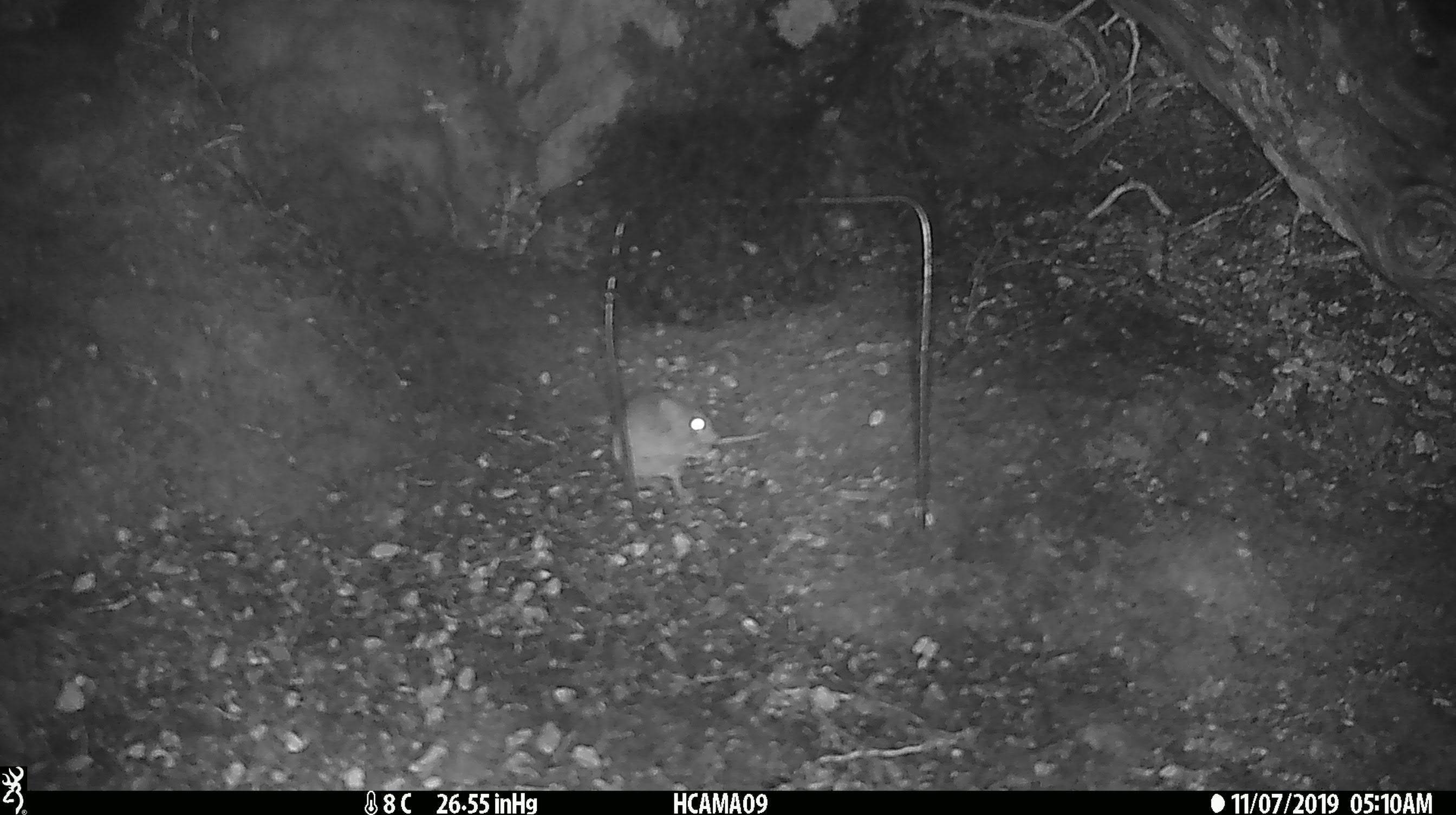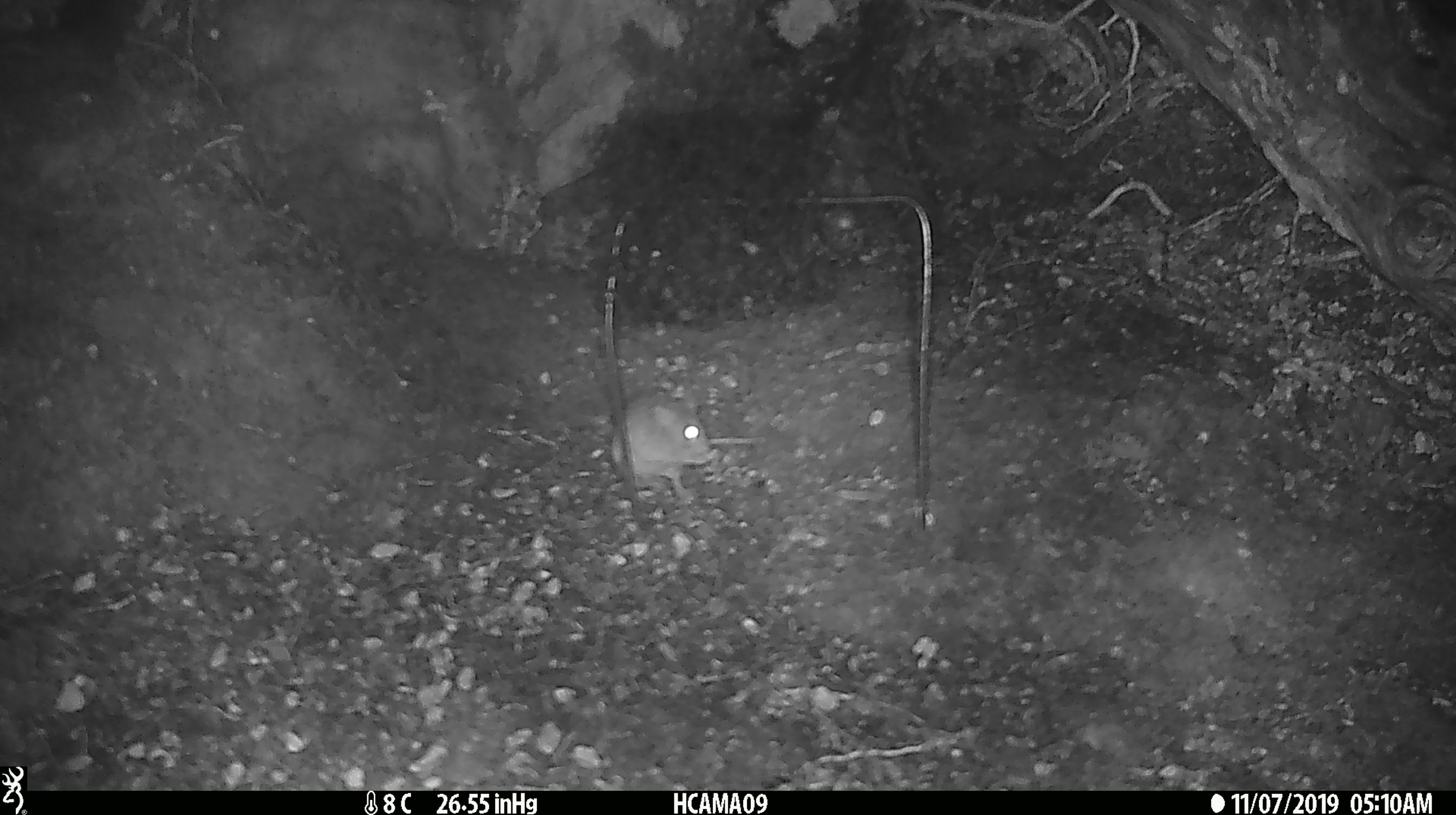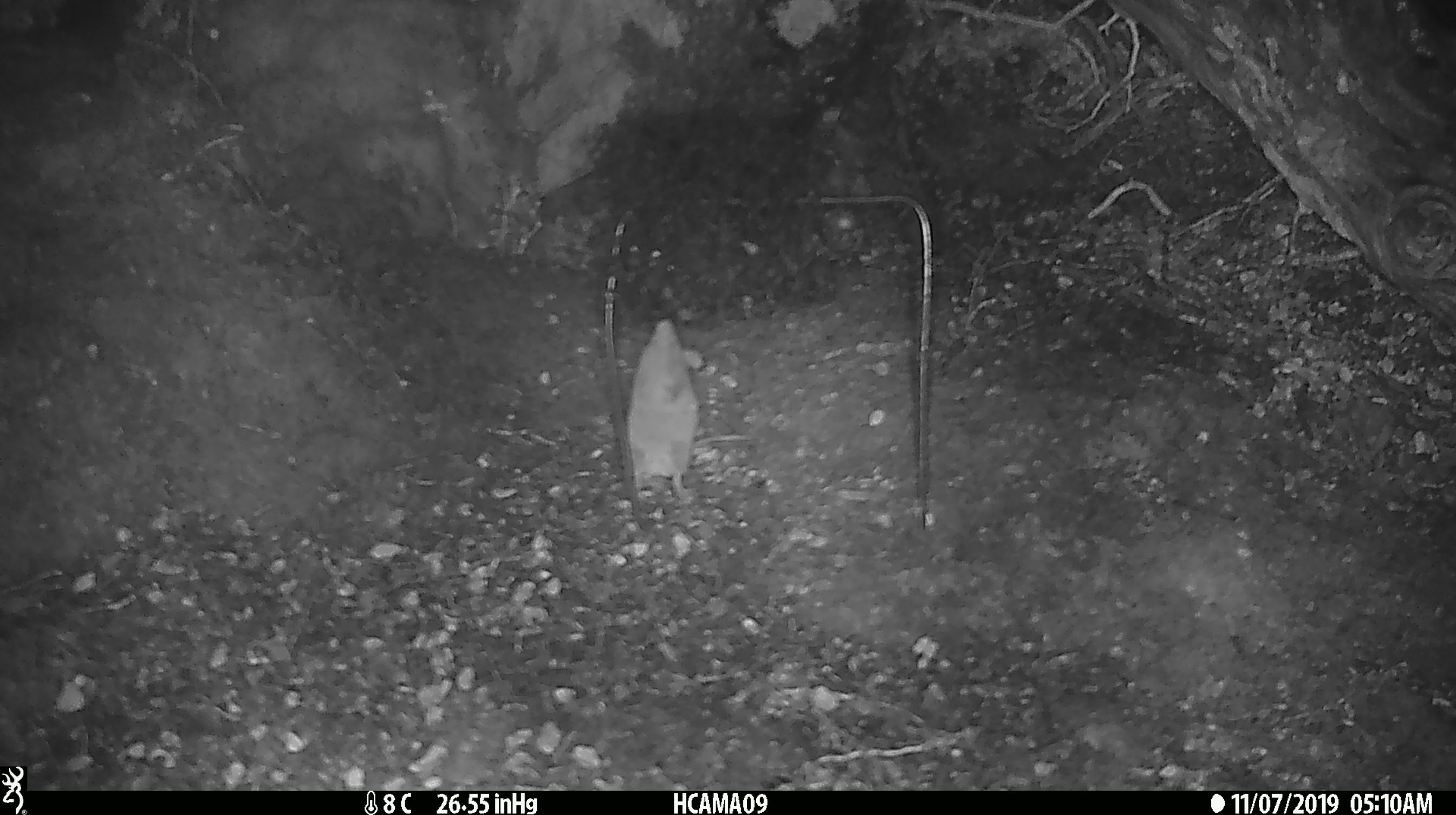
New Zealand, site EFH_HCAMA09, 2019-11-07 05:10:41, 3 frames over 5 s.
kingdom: Animalia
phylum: Chordata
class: Mammalia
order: Rodentia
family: Muridae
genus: Mus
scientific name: Mus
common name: mouse